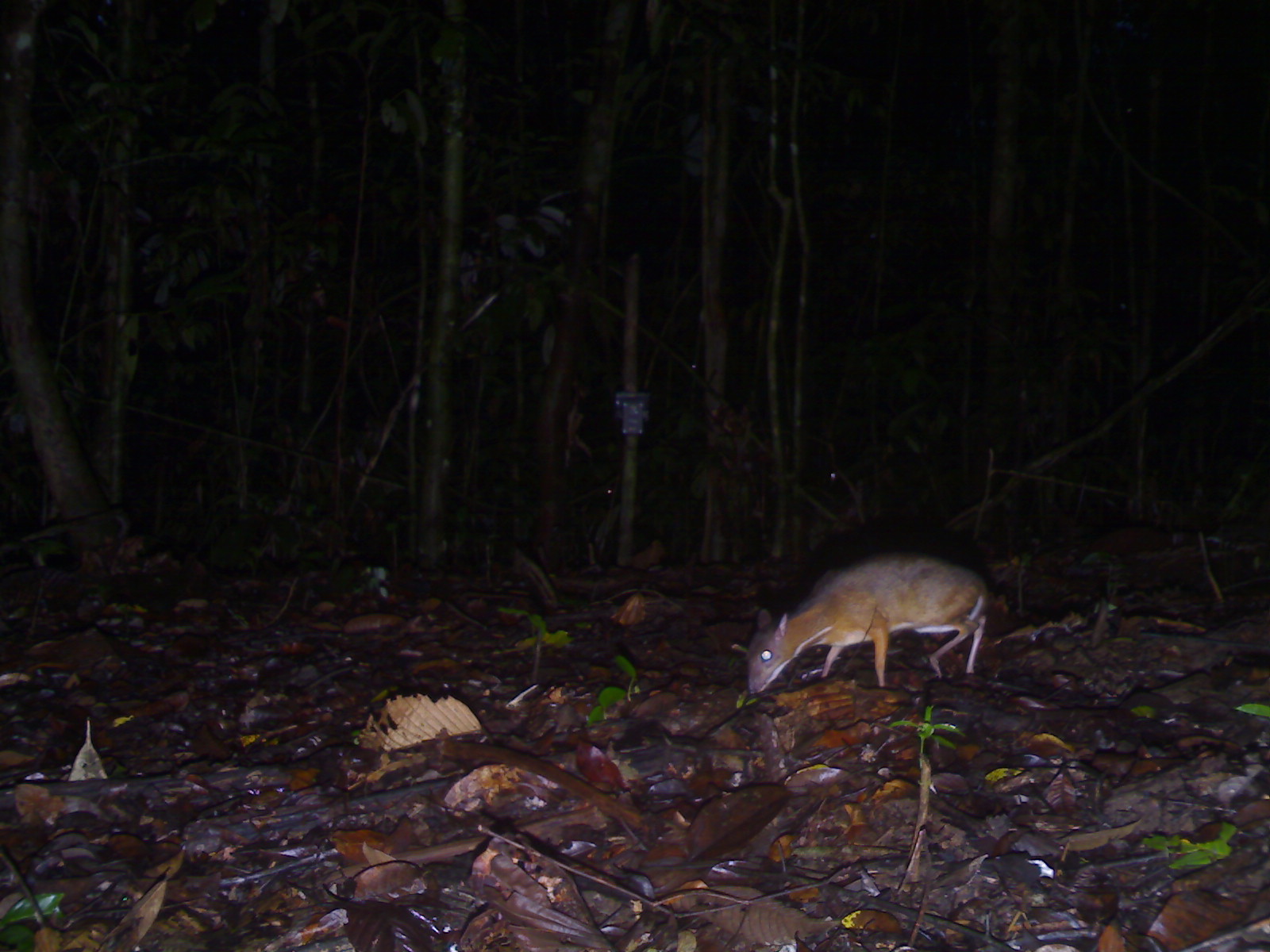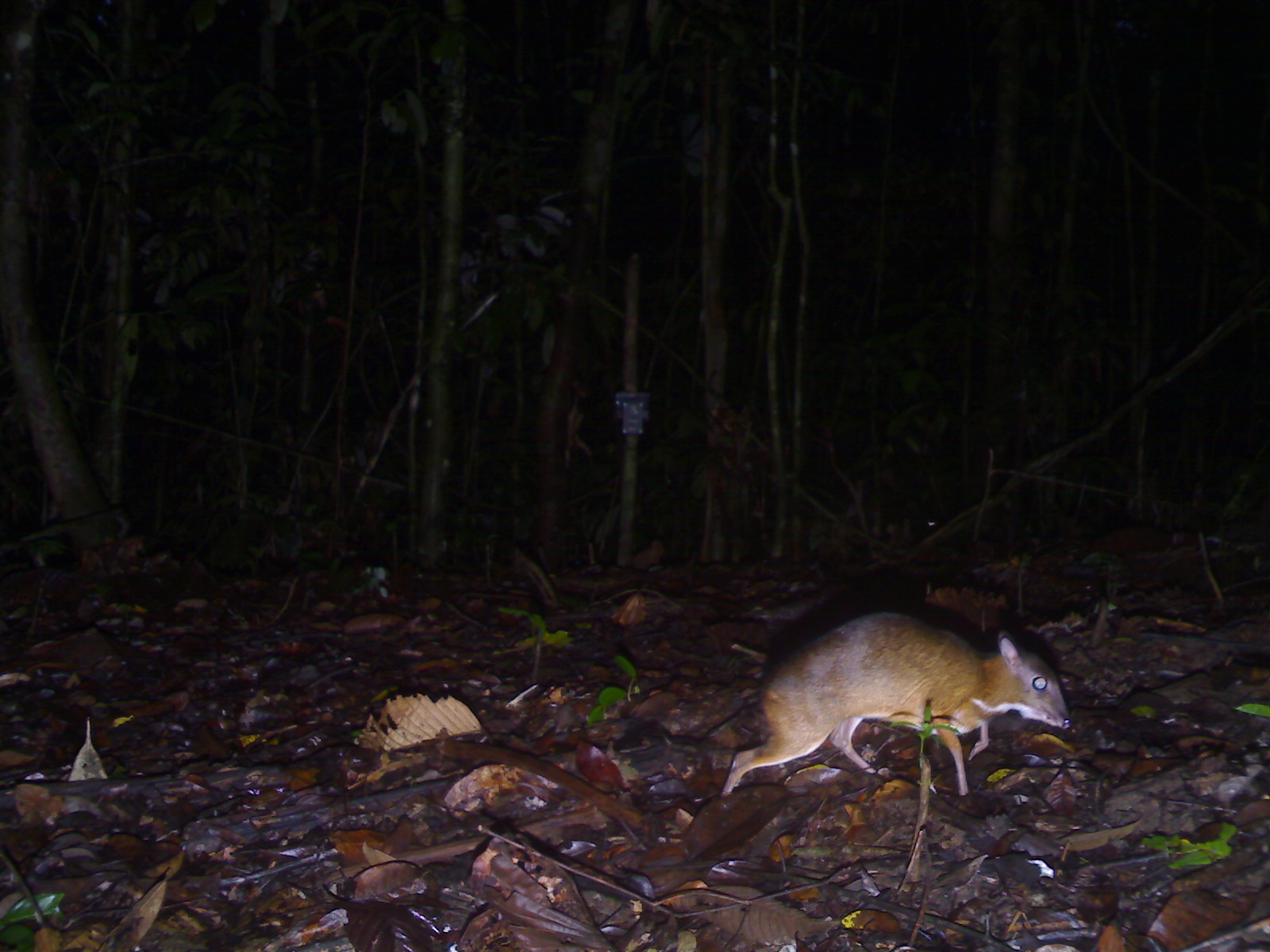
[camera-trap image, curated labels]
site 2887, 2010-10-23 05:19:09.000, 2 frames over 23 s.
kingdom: Animalia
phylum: Chordata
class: Mammalia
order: Artiodactyla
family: Tragulidae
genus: Tragulus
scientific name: Tragulus kanchil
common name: lesser oriental chevrotain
Tragulus kanchil (lesser oriental chevrotain), count 1.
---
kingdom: Animalia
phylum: Chordata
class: Mammalia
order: Artiodactyla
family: Tragulidae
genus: Tragulus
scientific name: Tragulus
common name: mouse-deer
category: tragulus sp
Tragulus sp (mouse-deer) (Tragulus), count 1.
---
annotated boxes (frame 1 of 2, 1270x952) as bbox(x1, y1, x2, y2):
tragulus kanchil: bbox(744, 548, 991, 695)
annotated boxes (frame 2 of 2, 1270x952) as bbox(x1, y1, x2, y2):
tragulus sp: bbox(719, 610, 1072, 797)